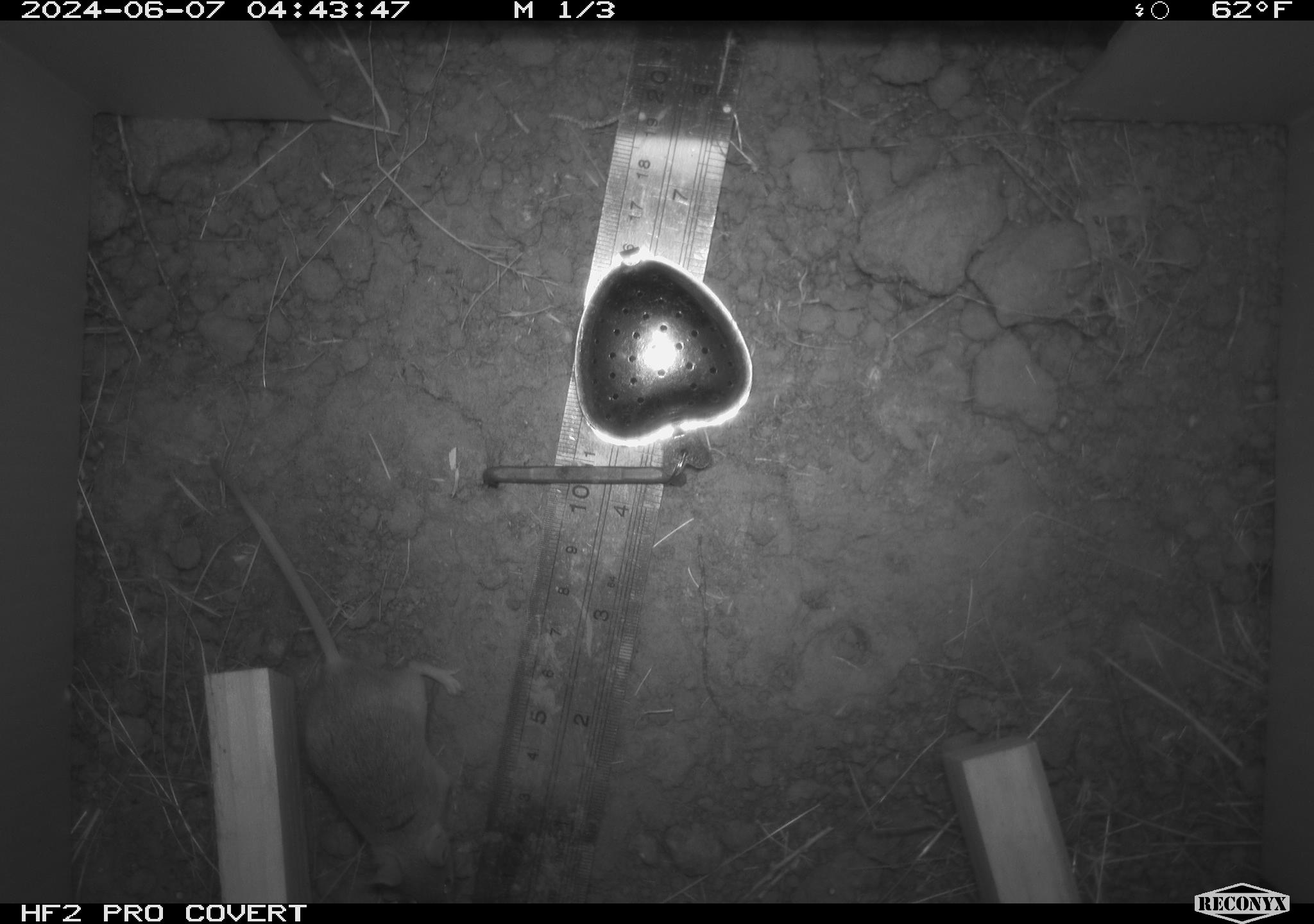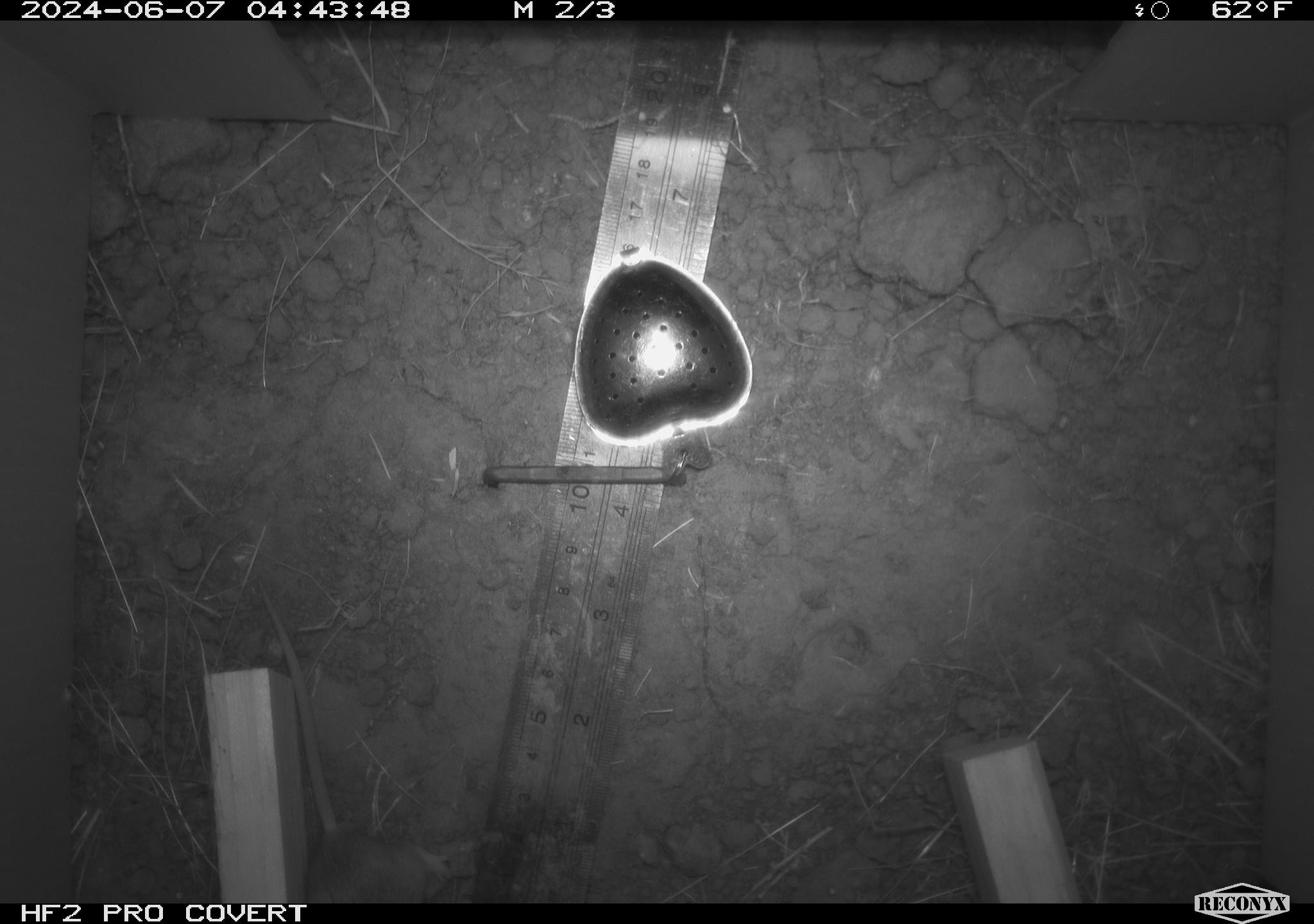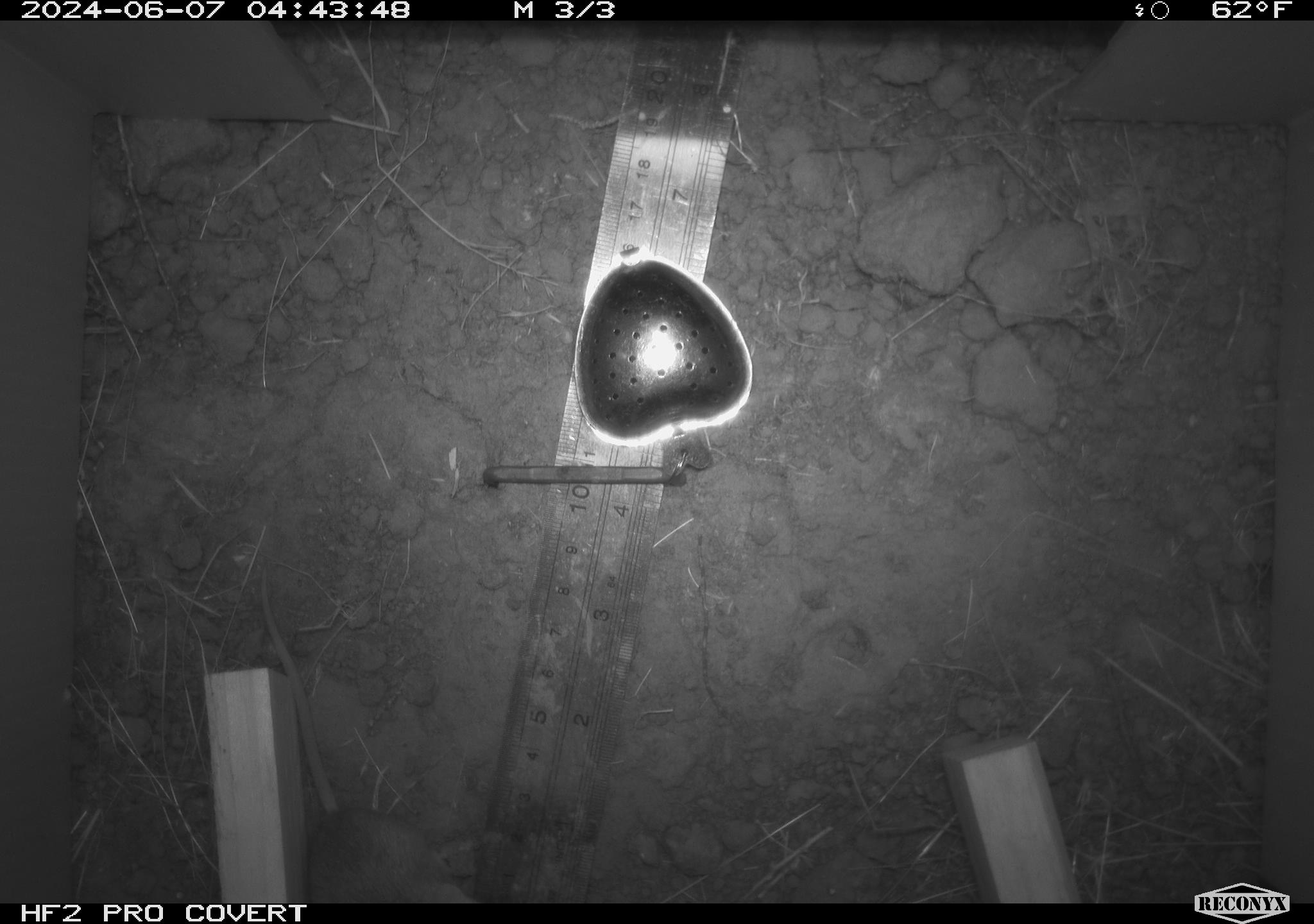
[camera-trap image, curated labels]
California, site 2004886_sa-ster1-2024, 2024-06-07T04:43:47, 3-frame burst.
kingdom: Animalia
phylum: Chordata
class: Mammalia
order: Rodentia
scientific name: Rodentia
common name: mouse species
Mouse species (Rodentia).